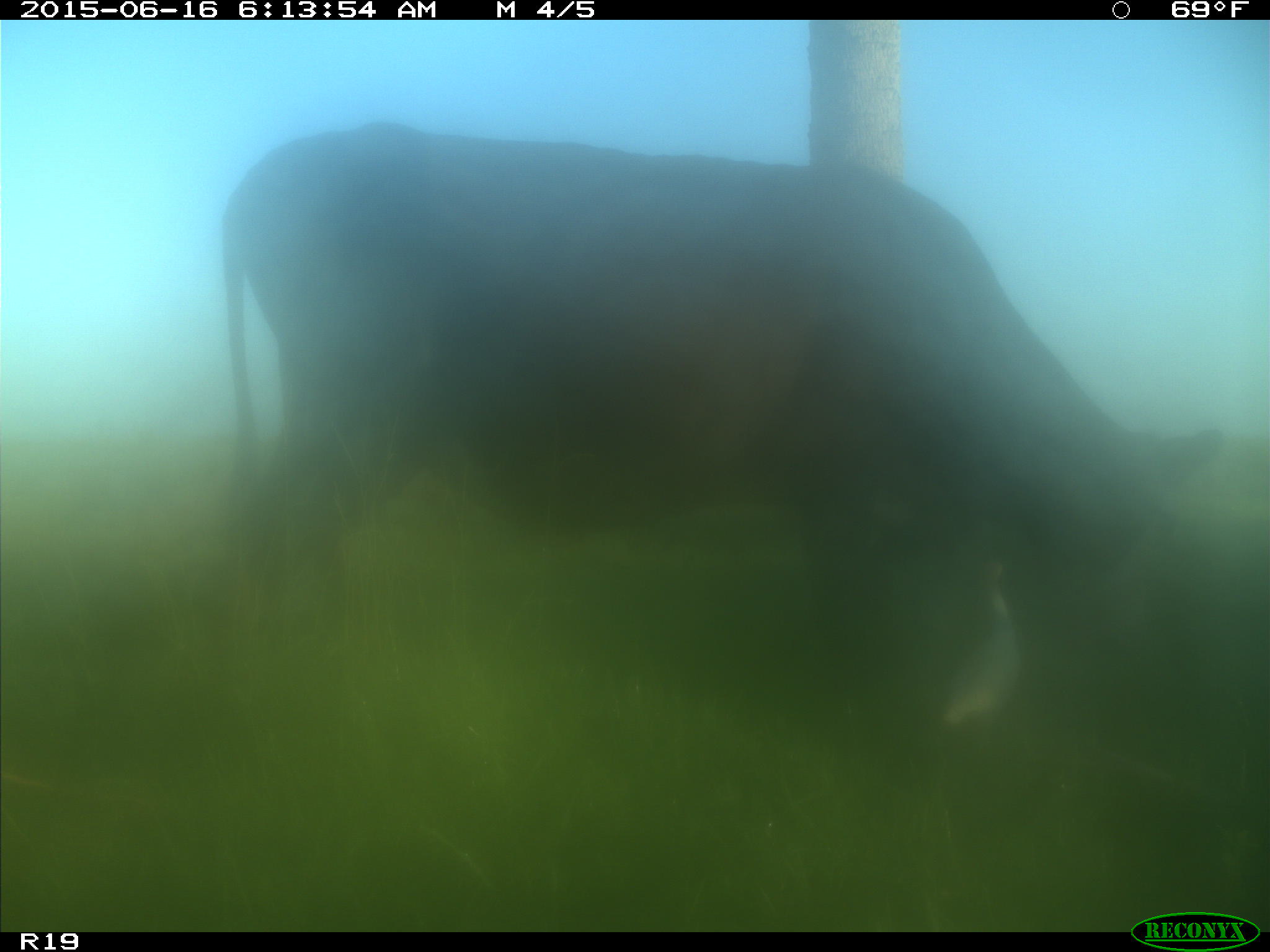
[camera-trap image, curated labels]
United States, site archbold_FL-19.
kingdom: Animalia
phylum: Chordata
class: Mammalia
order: Artiodactyla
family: Bovidae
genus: Bos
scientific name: Bos taurus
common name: domestic cow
Bos taurus (domestic cow).